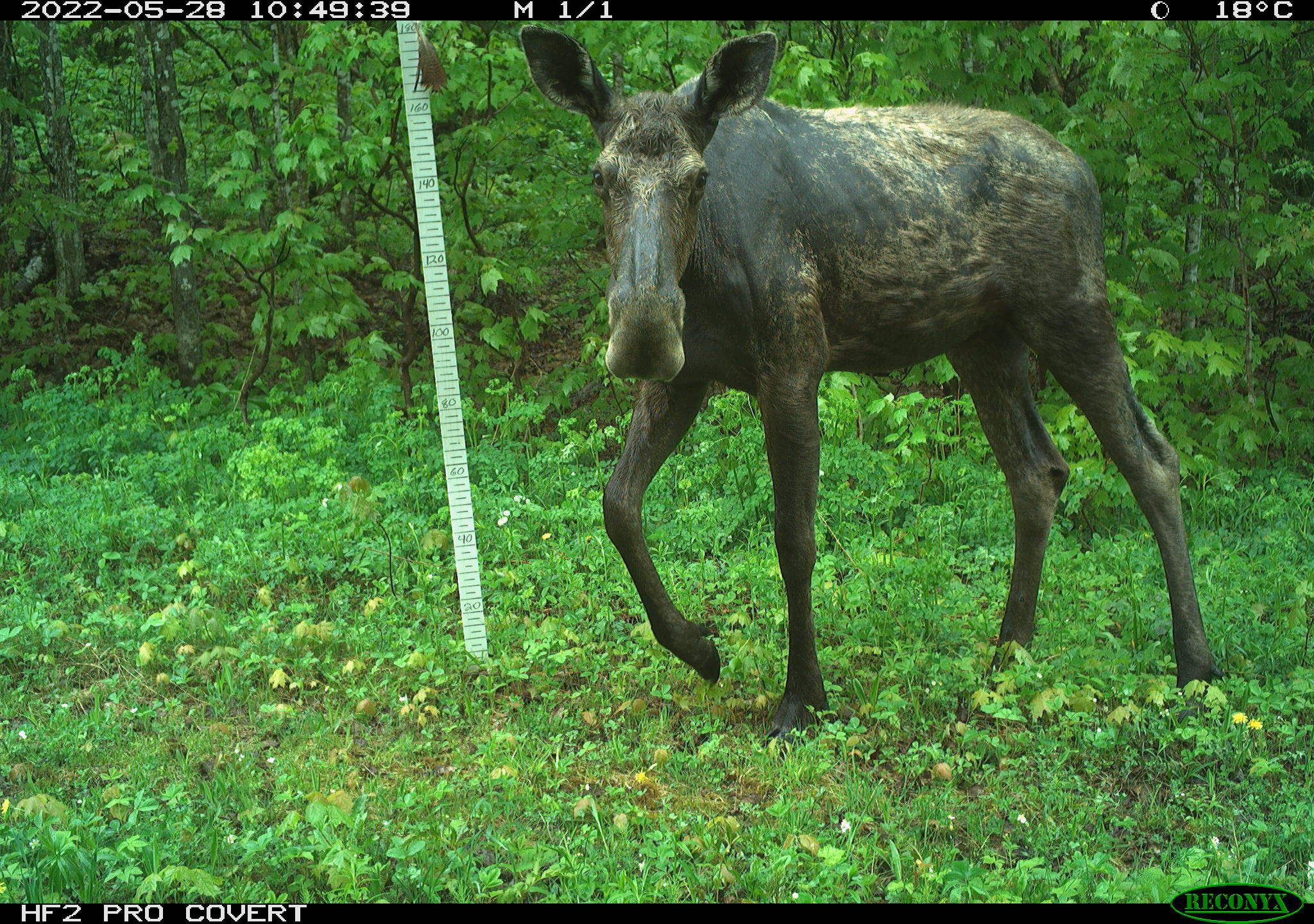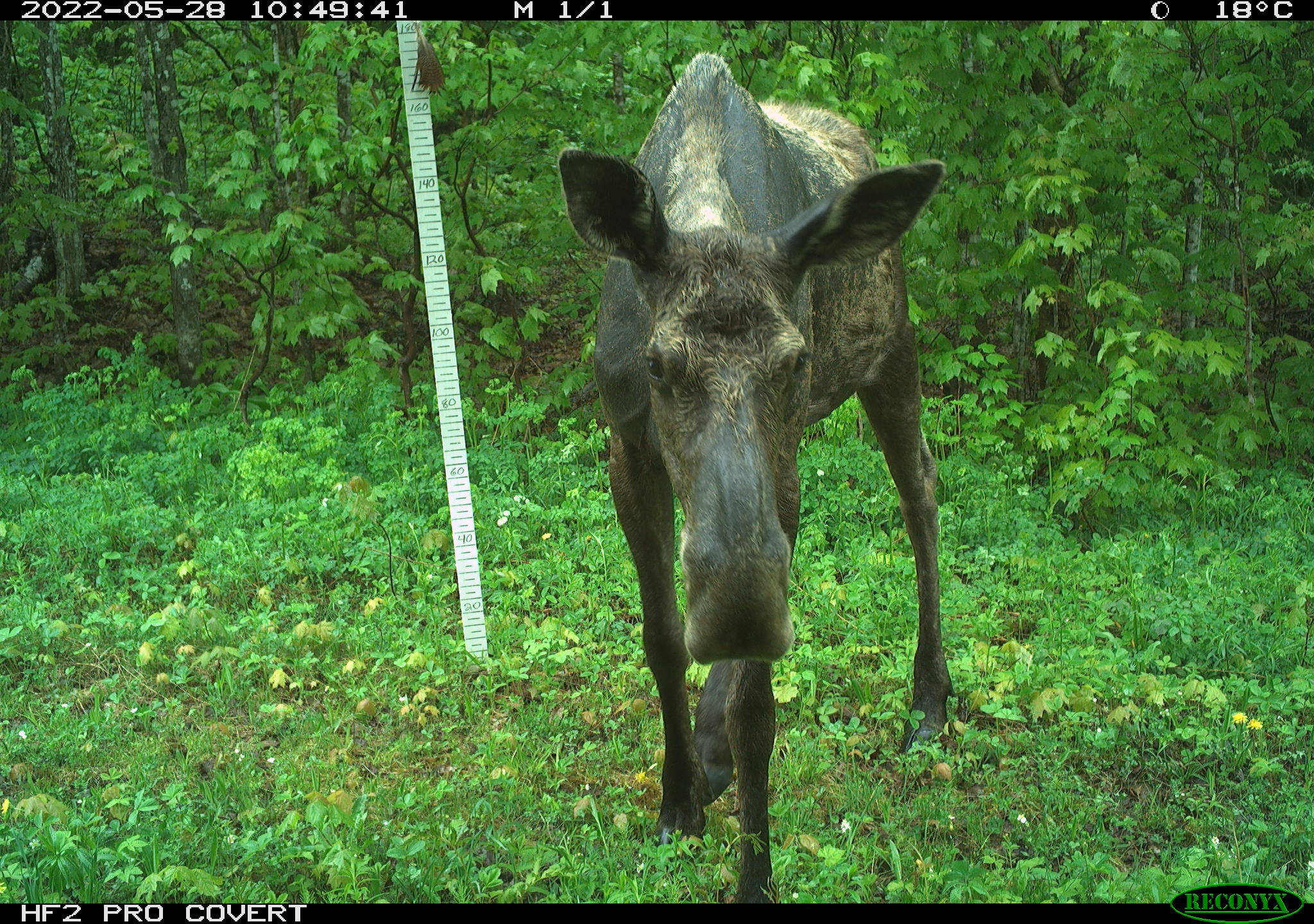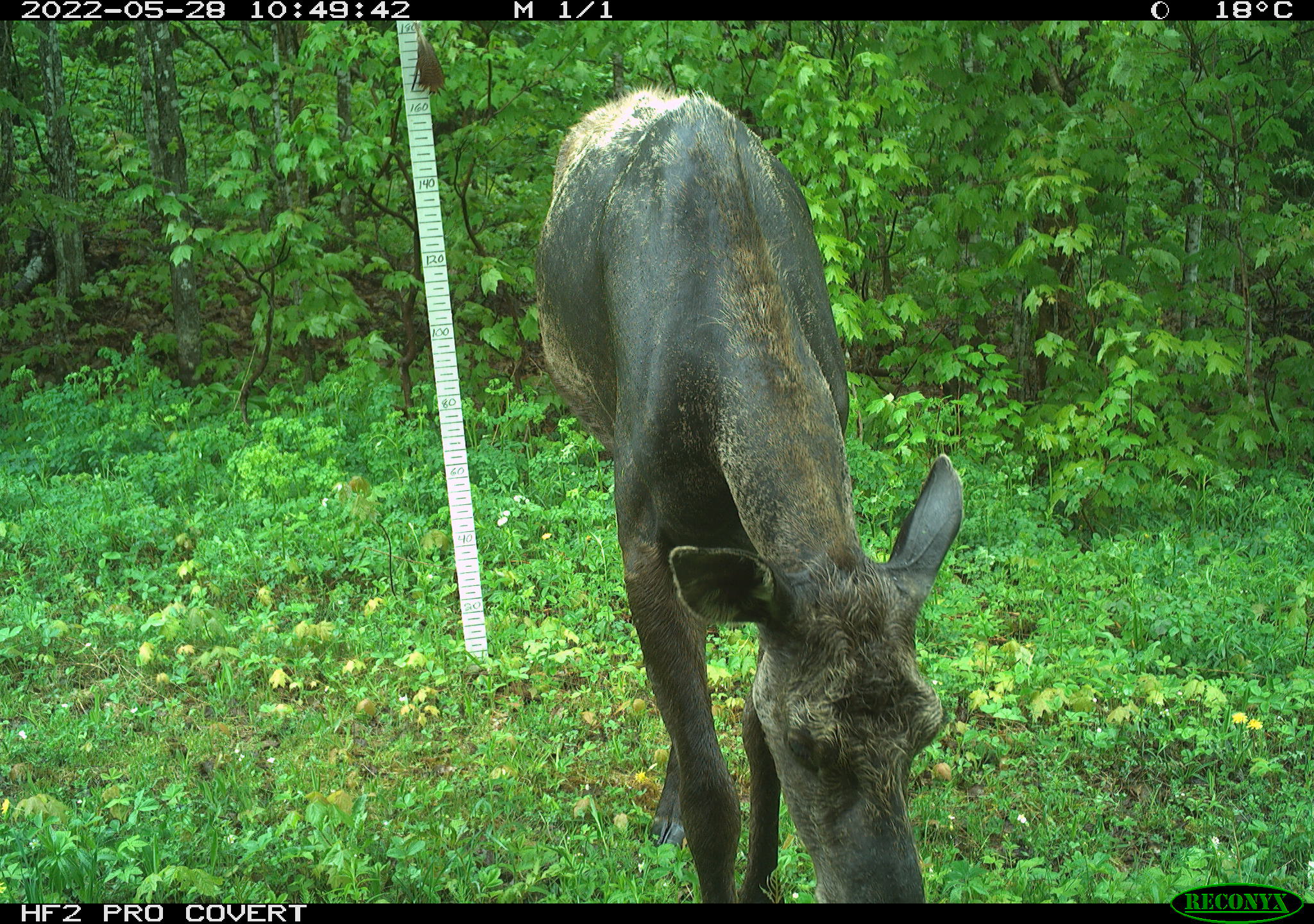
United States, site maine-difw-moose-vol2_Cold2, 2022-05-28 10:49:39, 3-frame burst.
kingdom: Animalia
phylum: Chordata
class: Mammalia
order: Artiodactyla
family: Cervidae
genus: Alces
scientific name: Alces alces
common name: moose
Moose (Alces alces).